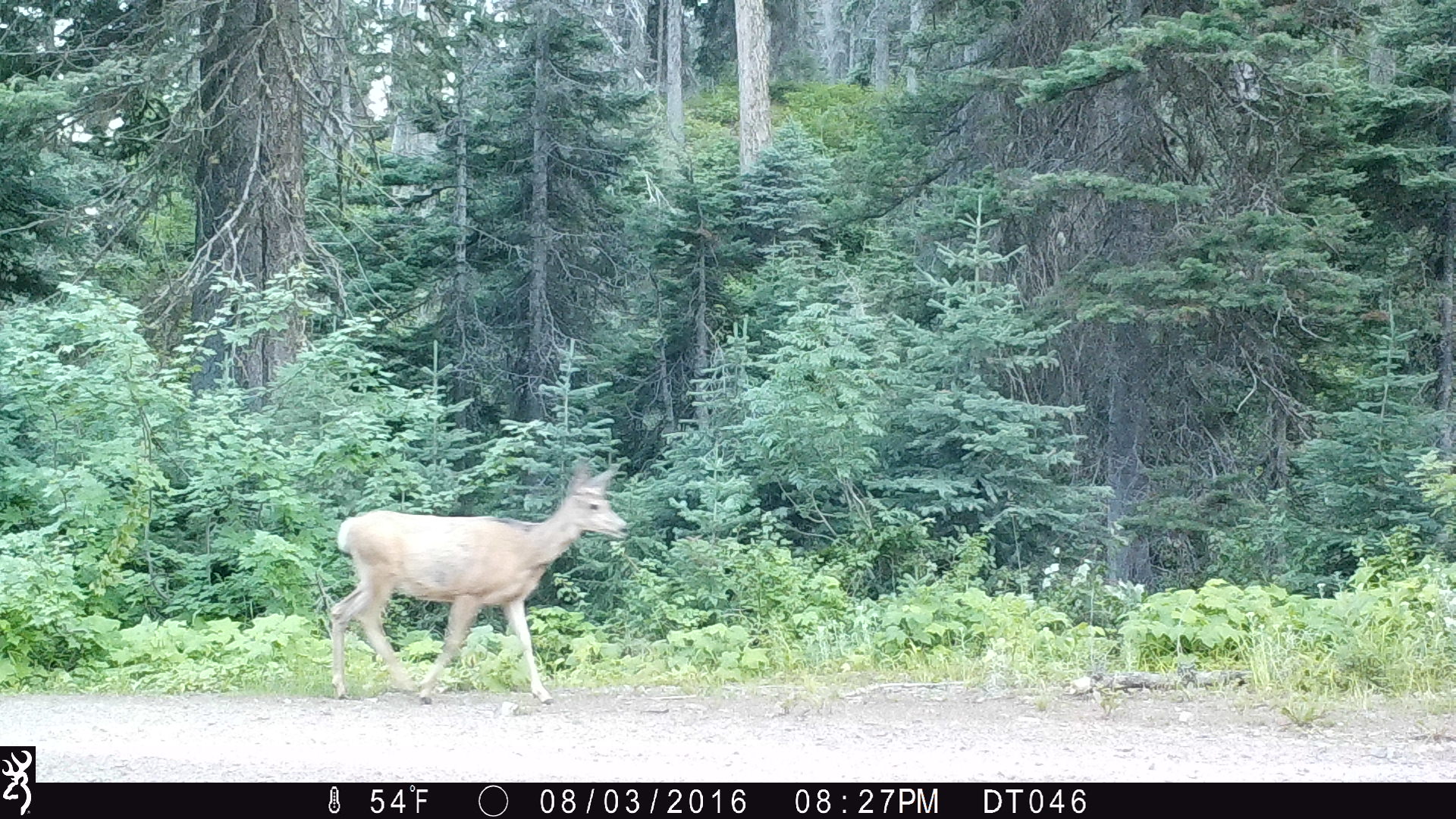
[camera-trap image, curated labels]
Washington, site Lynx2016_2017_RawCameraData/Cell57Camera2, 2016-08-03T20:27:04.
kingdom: Animalia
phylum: Chordata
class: Mammalia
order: Artiodactyla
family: Cervidae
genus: Odocoileus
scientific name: Odocoileus hemionus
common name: mule deer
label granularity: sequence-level